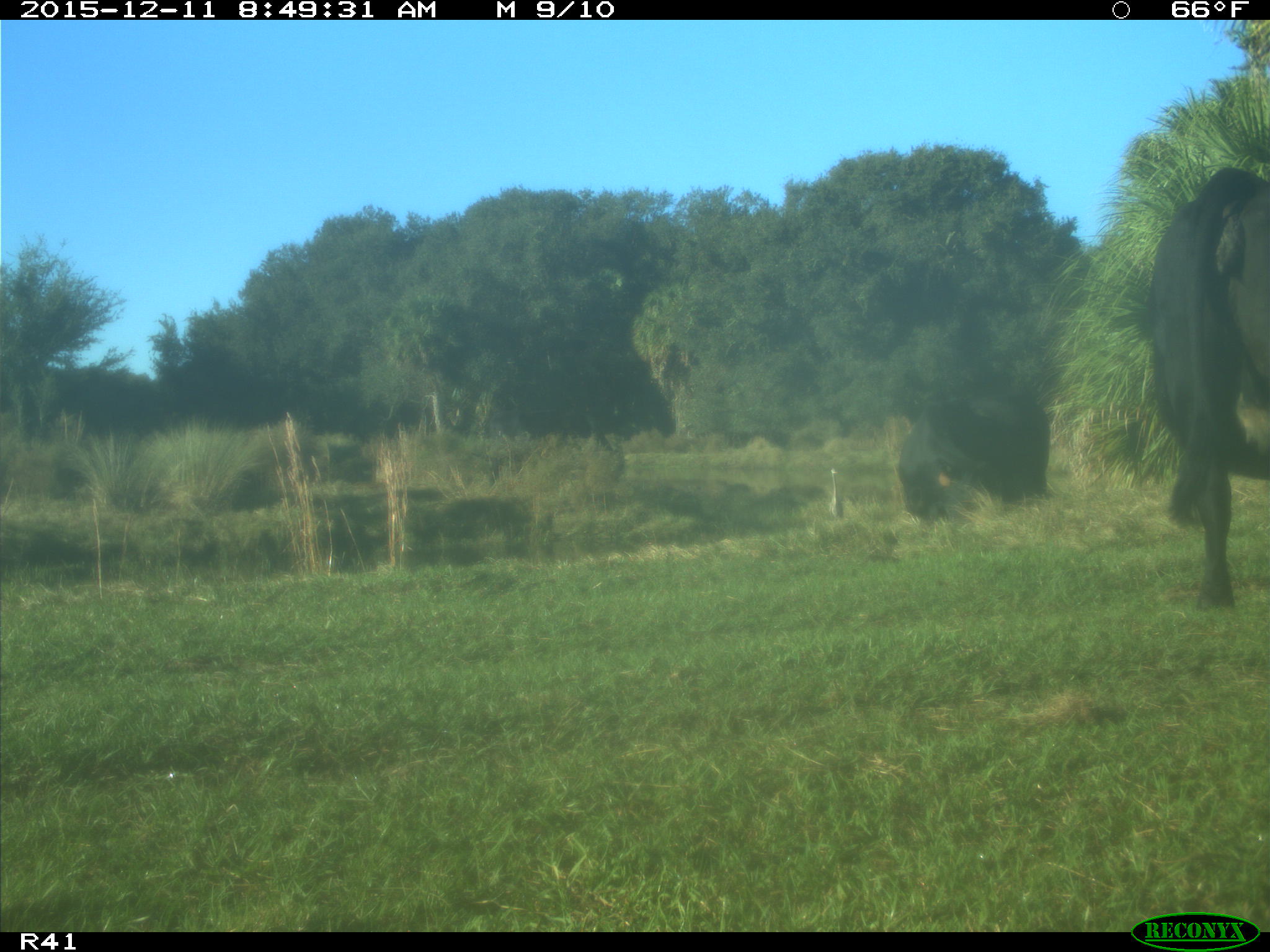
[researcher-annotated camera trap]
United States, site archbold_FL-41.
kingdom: Animalia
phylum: Chordata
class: Mammalia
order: Artiodactyla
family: Bovidae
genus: Bos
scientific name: Bos taurus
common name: domestic cow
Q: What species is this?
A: Bos taurus (domestic cow).